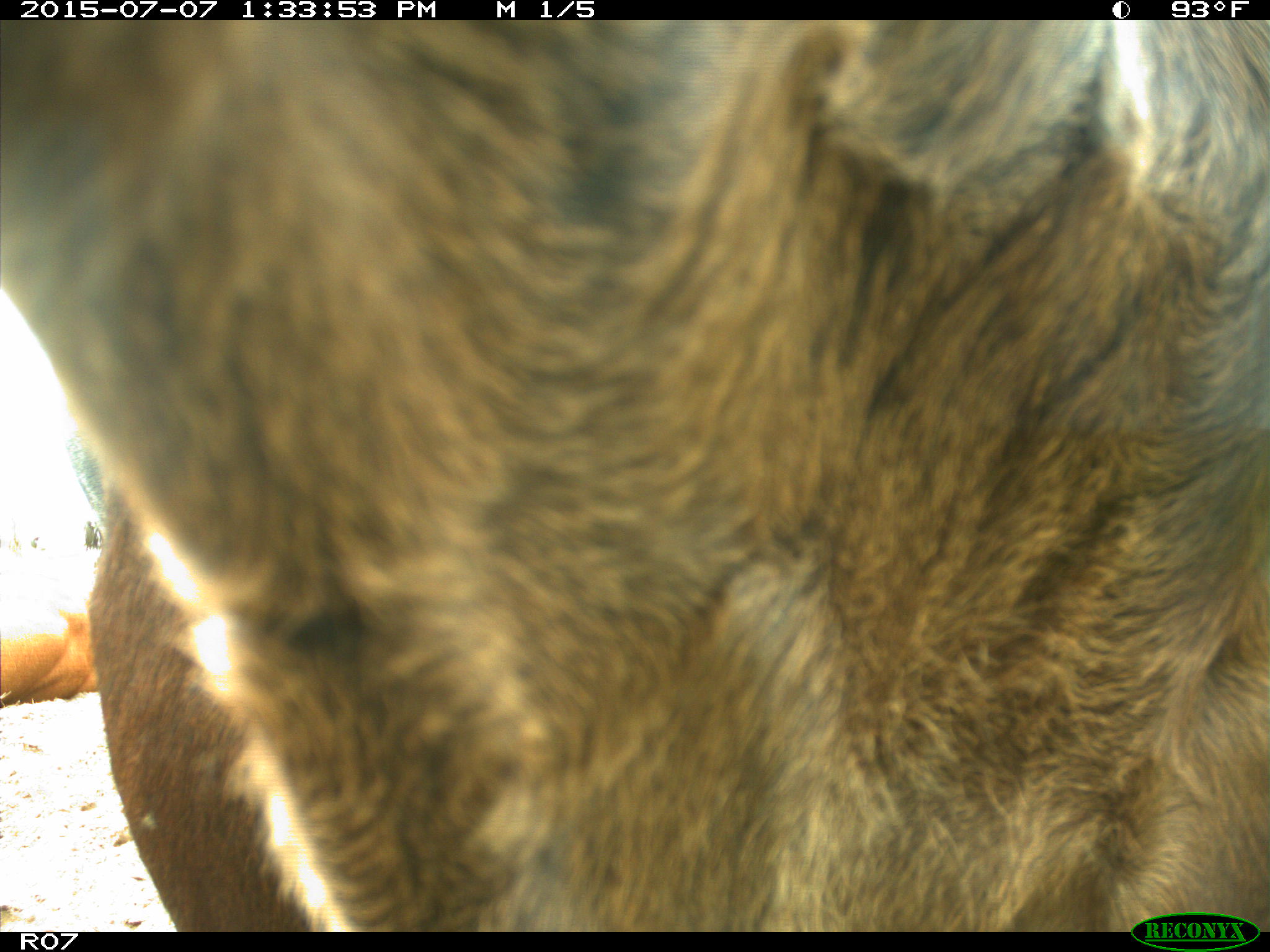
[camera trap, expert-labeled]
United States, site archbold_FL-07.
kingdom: Animalia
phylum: Chordata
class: Mammalia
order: Artiodactyla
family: Bovidae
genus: Bos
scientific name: Bos taurus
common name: domestic cow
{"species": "Bos taurus (domestic cow)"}